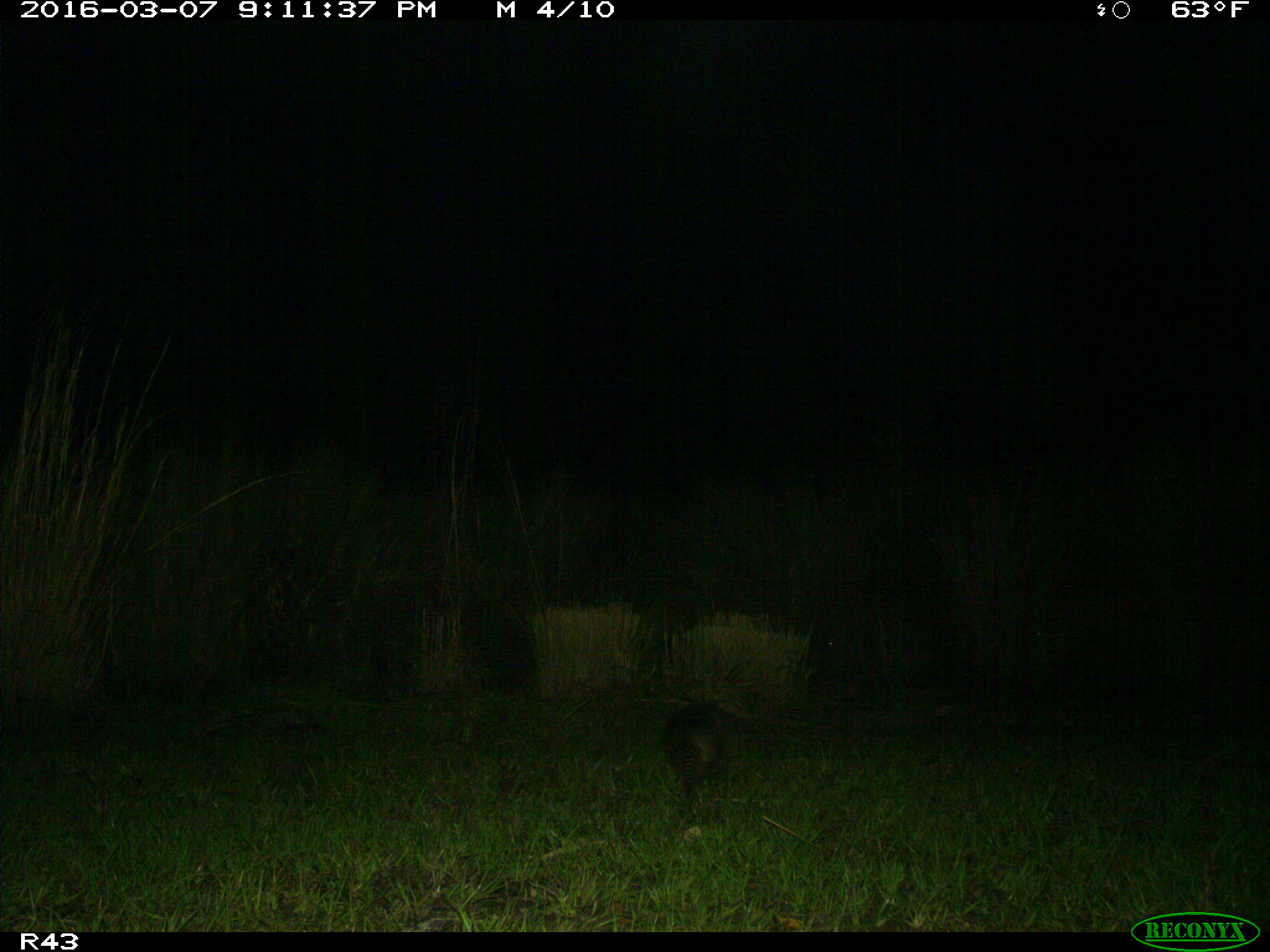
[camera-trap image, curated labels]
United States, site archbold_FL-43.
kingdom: Animalia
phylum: Chordata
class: Mammalia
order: Cingulata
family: Dasypodidae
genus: Dasypus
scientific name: Dasypus novemcinctus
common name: nine-banded armadillo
Dasypus novemcinctus (nine-banded armadillo).